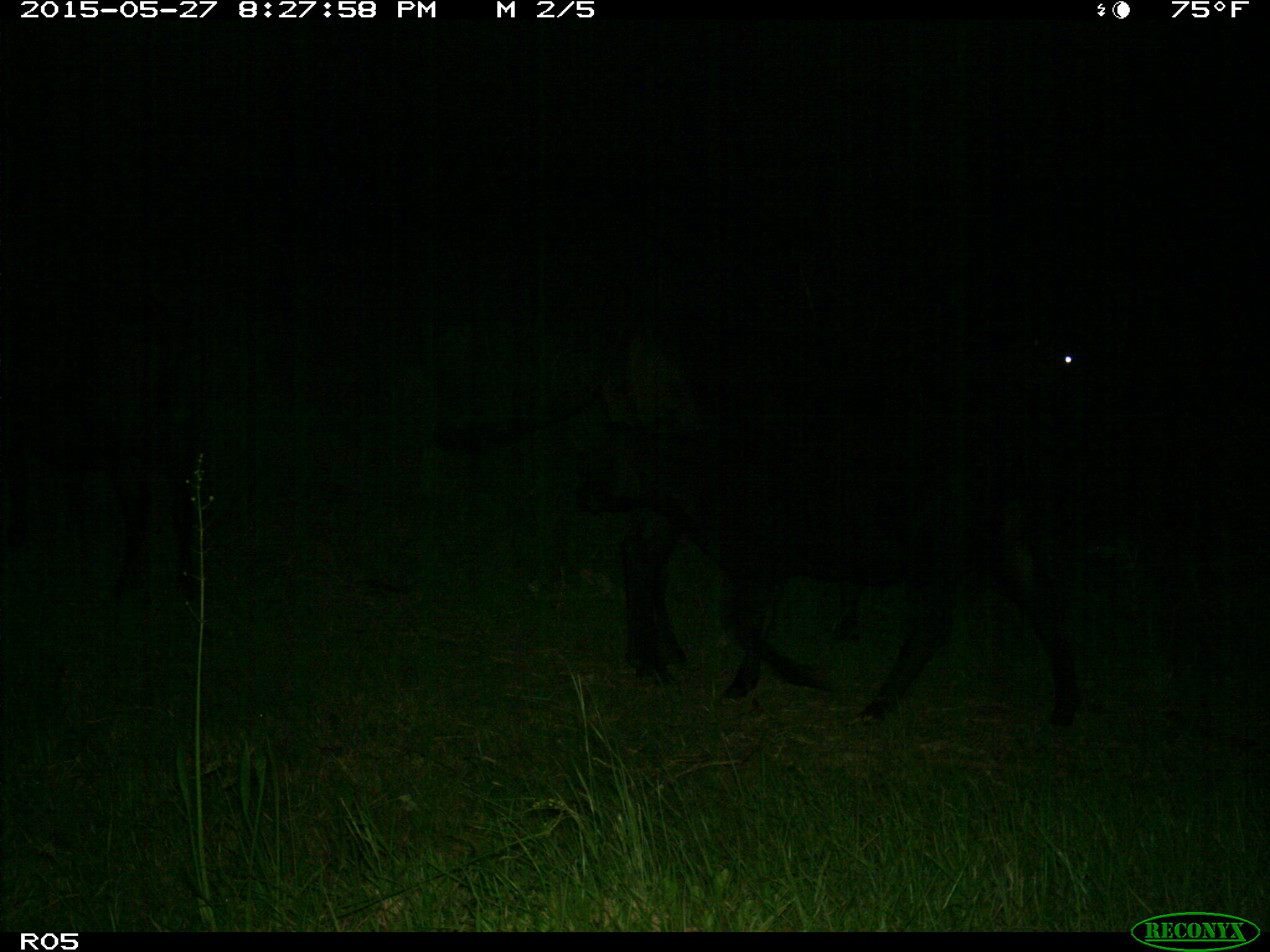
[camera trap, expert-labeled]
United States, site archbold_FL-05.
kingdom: Animalia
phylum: Chordata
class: Mammalia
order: Artiodactyla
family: Bovidae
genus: Bos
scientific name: Bos taurus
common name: domestic cow